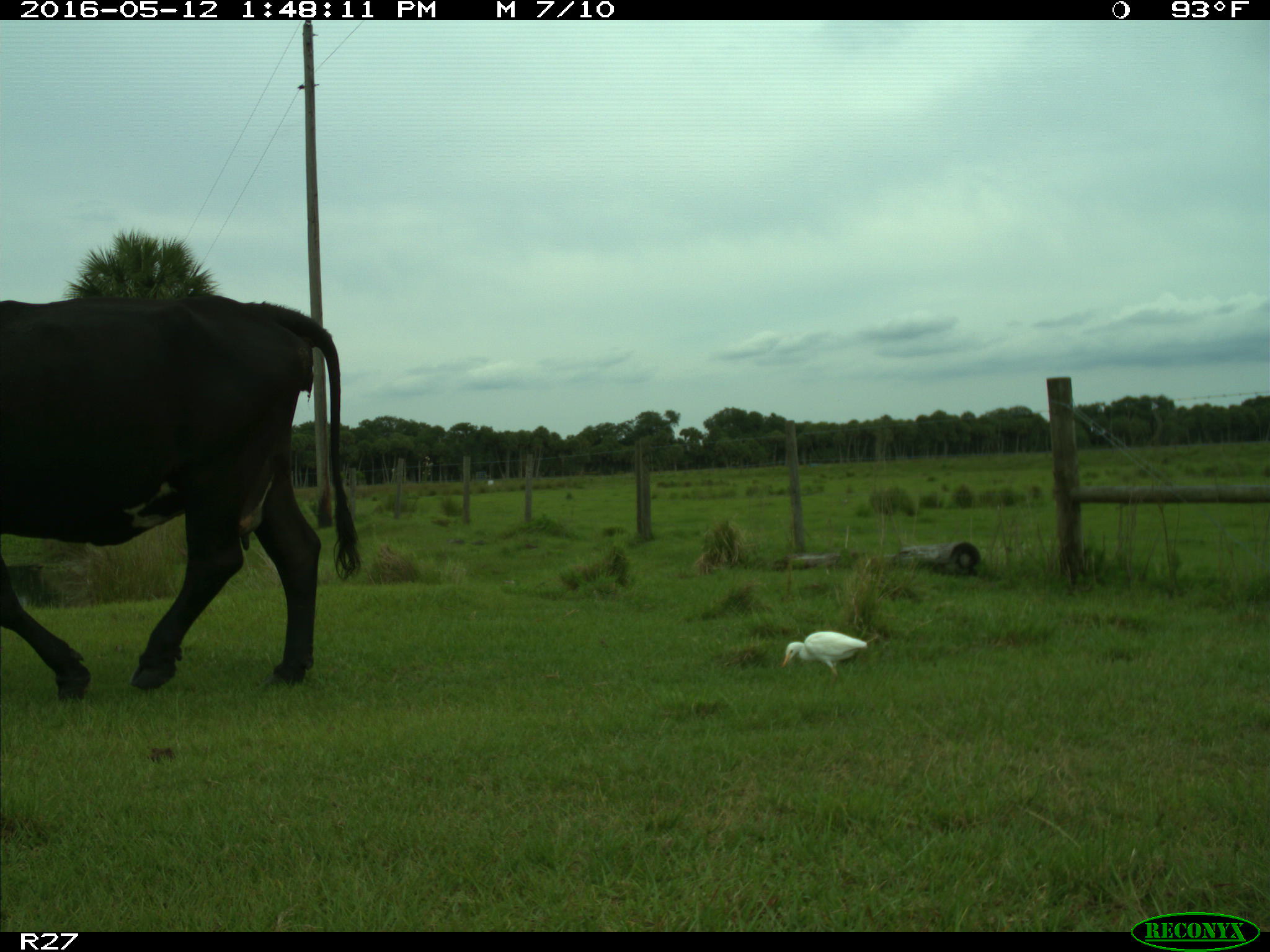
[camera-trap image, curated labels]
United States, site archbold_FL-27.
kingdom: Animalia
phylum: Chordata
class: Mammalia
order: Artiodactyla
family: Bovidae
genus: Bos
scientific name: Bos taurus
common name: domestic cow